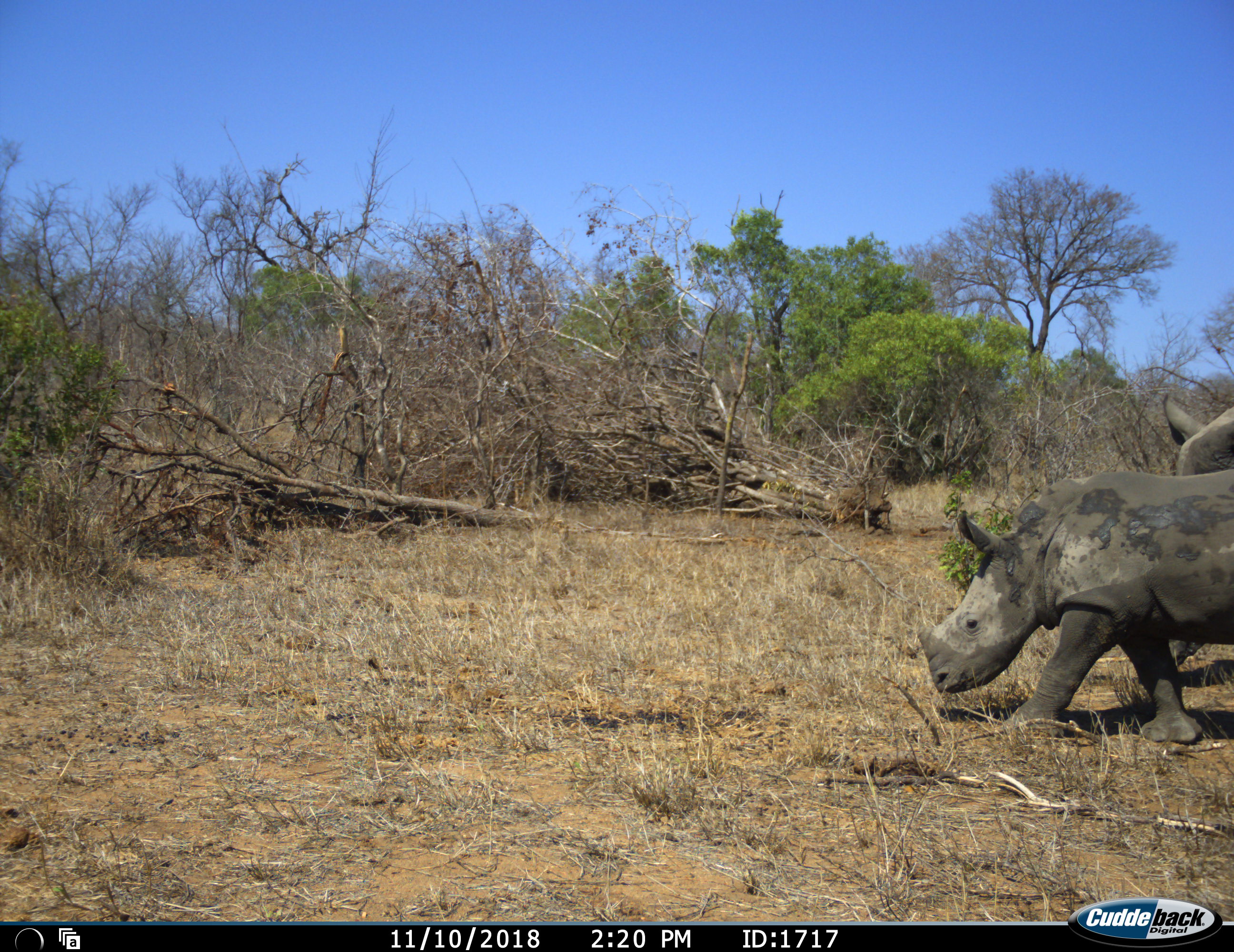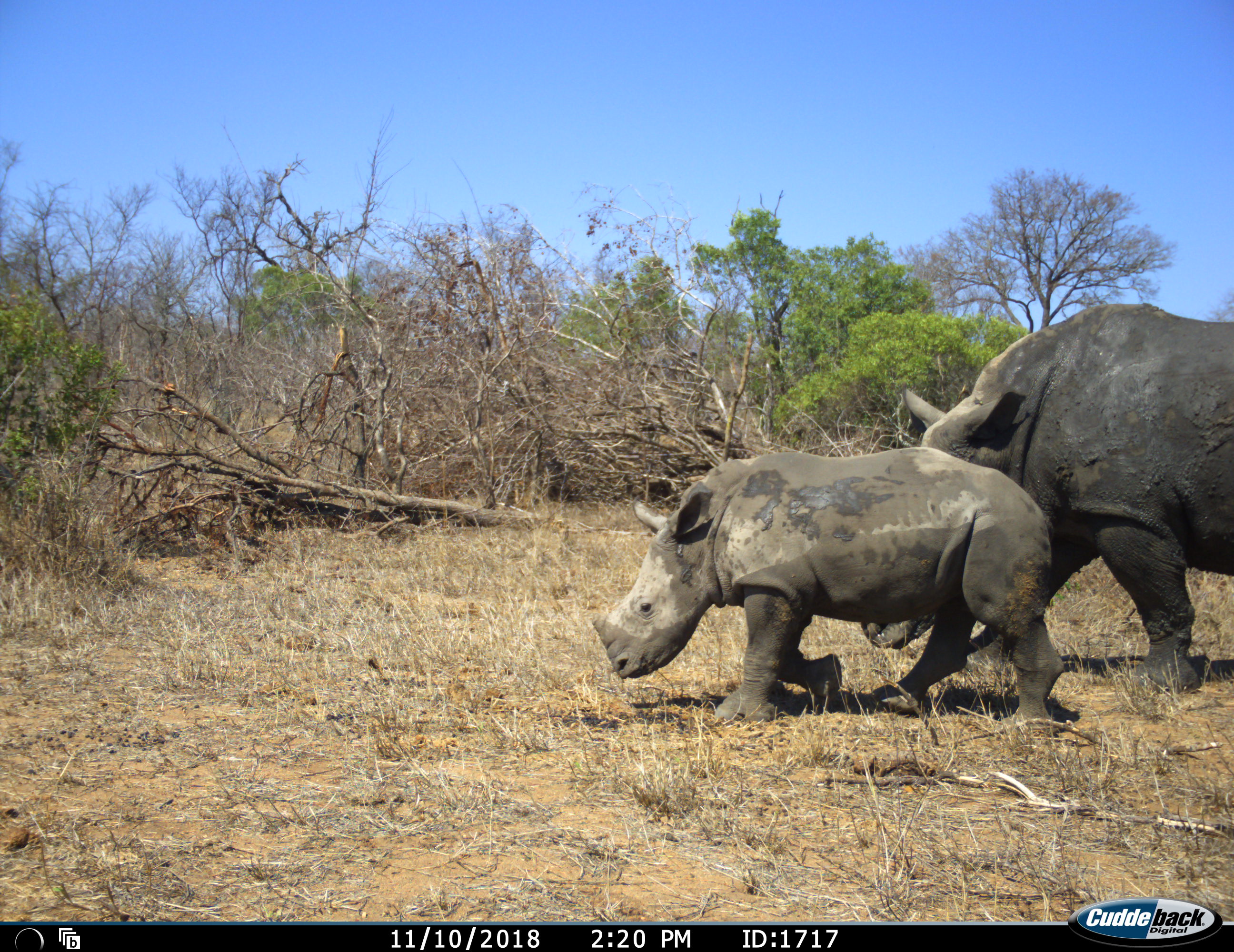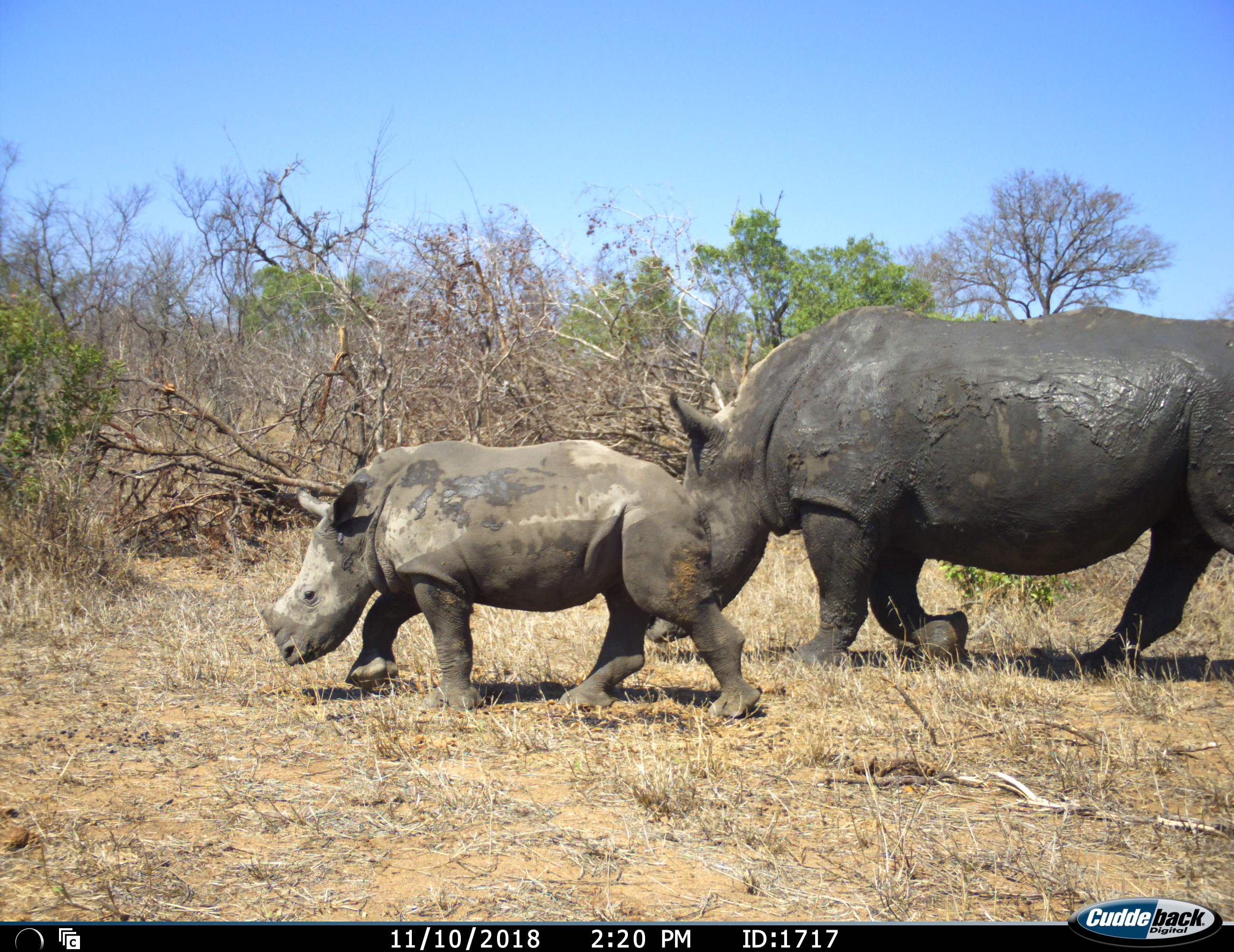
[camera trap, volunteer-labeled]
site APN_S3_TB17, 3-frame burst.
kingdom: Animalia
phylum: Chordata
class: Mammalia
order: Perissodactyla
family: Rhinocerotidae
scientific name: Rhinocerotidae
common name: unknown rhinoceros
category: rhinocerosunknown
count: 2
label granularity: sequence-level